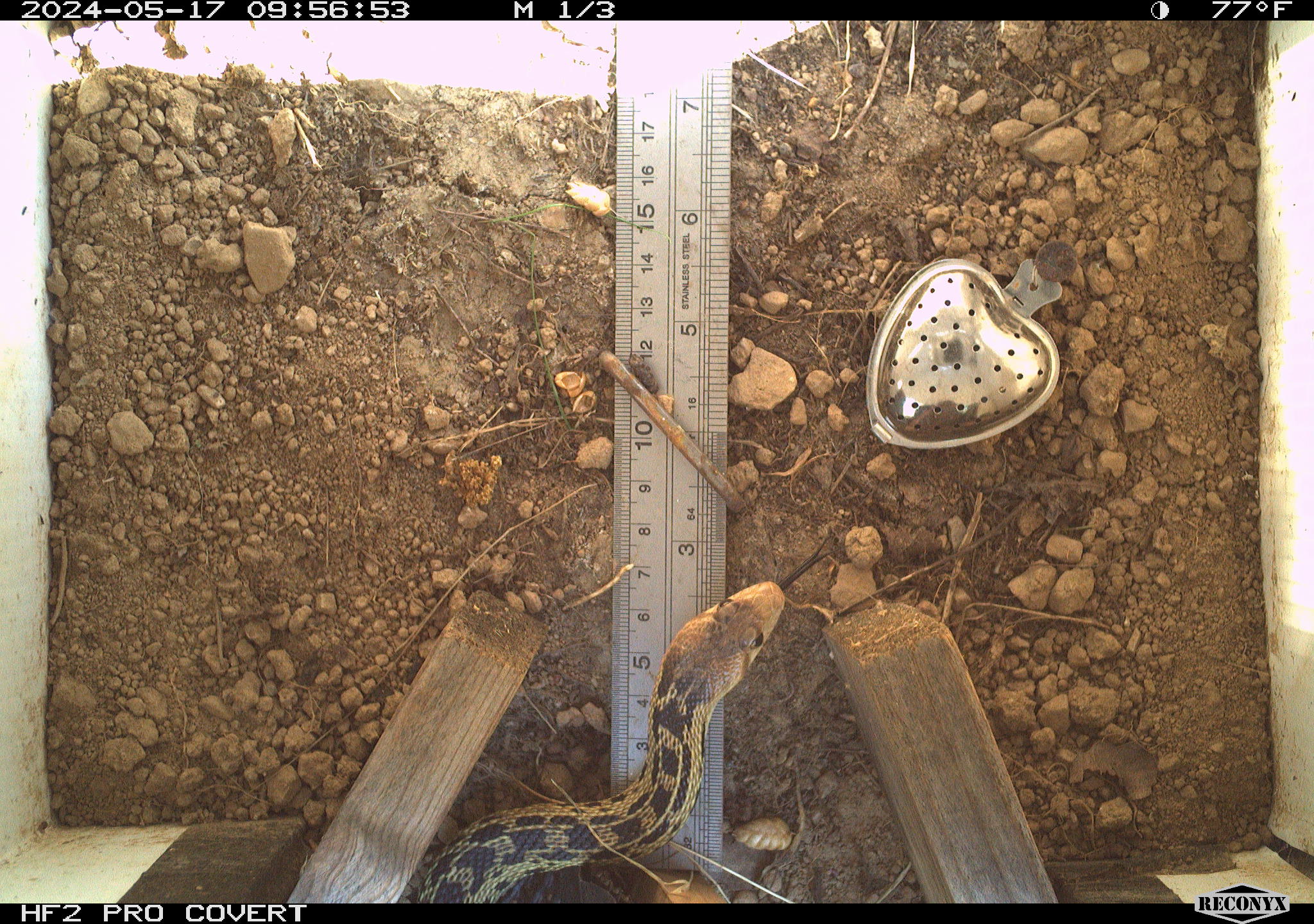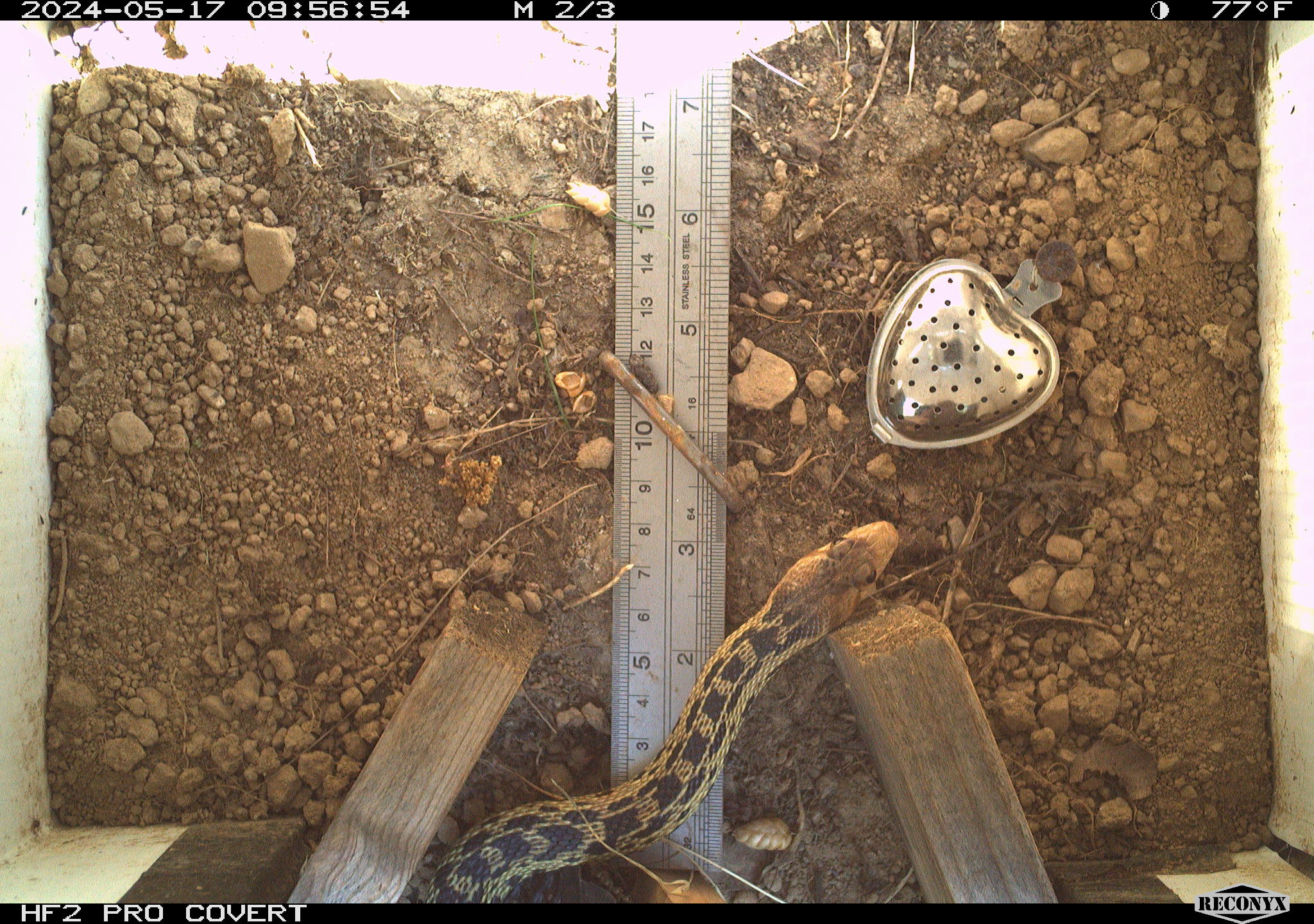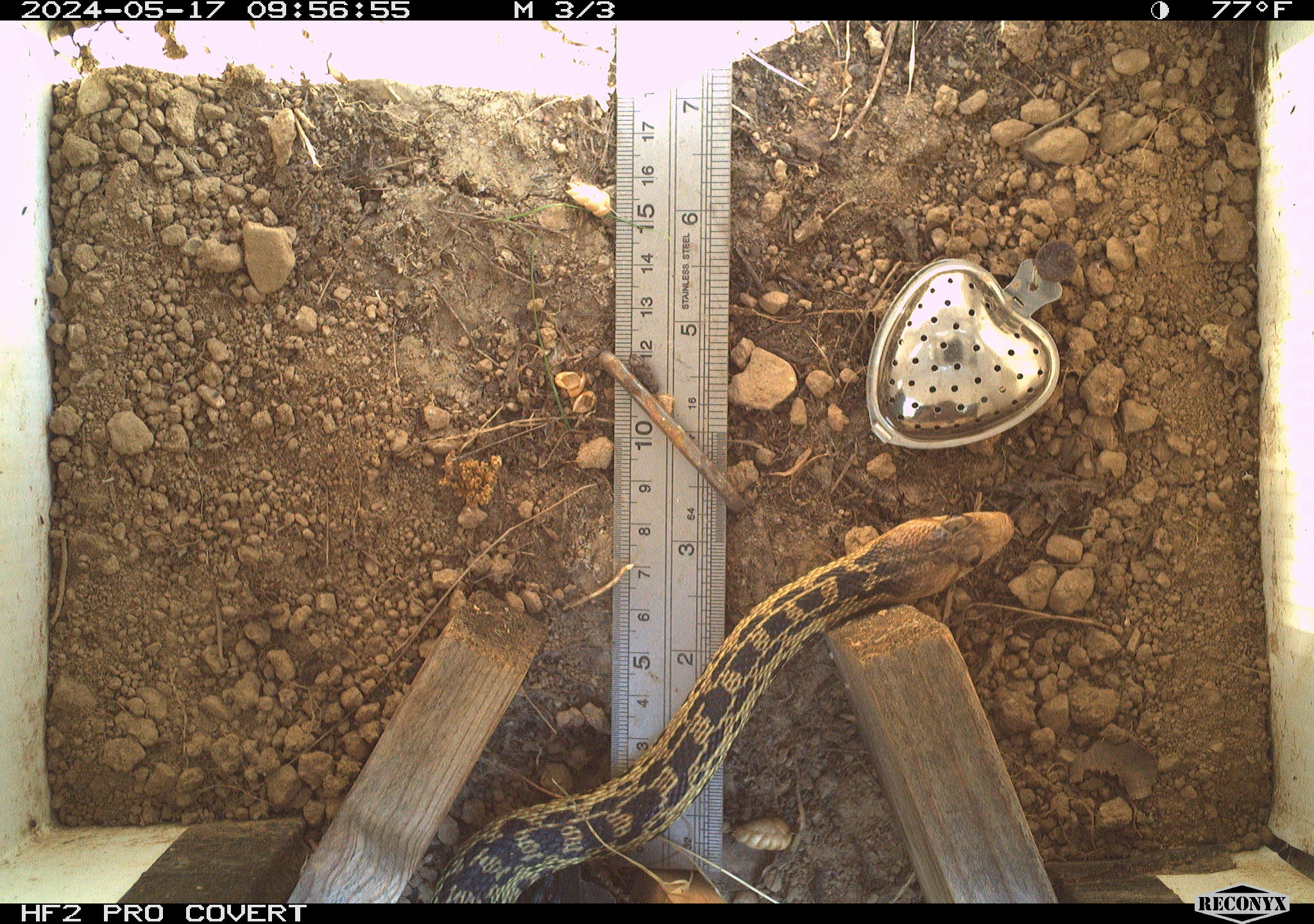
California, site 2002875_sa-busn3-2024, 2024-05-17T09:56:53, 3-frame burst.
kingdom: Animalia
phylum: Chordata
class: Reptilia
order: Squamata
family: Colubridae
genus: Pituophis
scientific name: Pituophis catenifer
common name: gophersnake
Gophersnake (Pituophis catenifer).